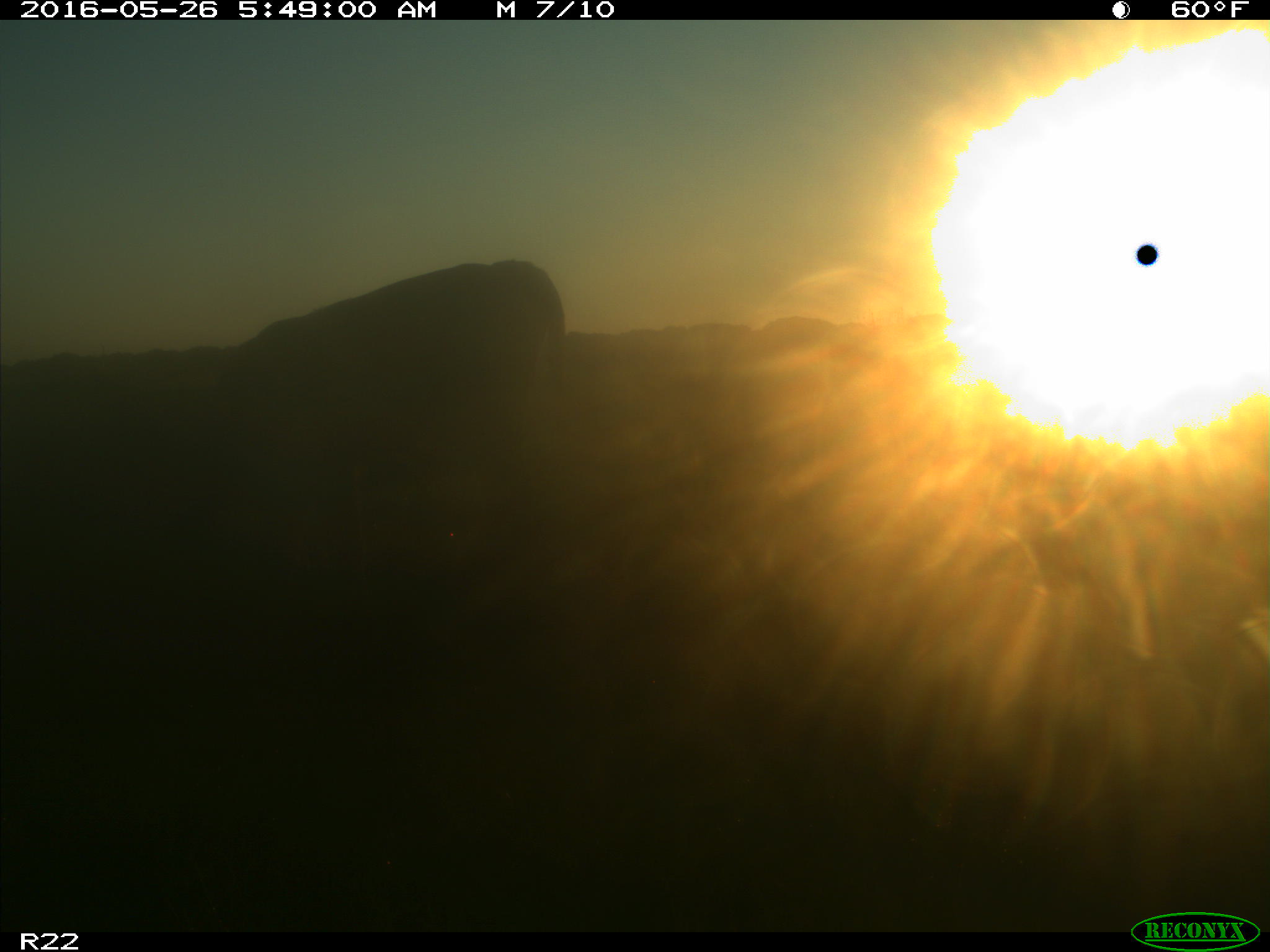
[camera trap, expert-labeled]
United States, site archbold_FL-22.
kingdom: Animalia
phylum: Chordata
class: Mammalia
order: Artiodactyla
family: Bovidae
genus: Bos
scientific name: Bos taurus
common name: domestic cow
Bos taurus (domestic cow).